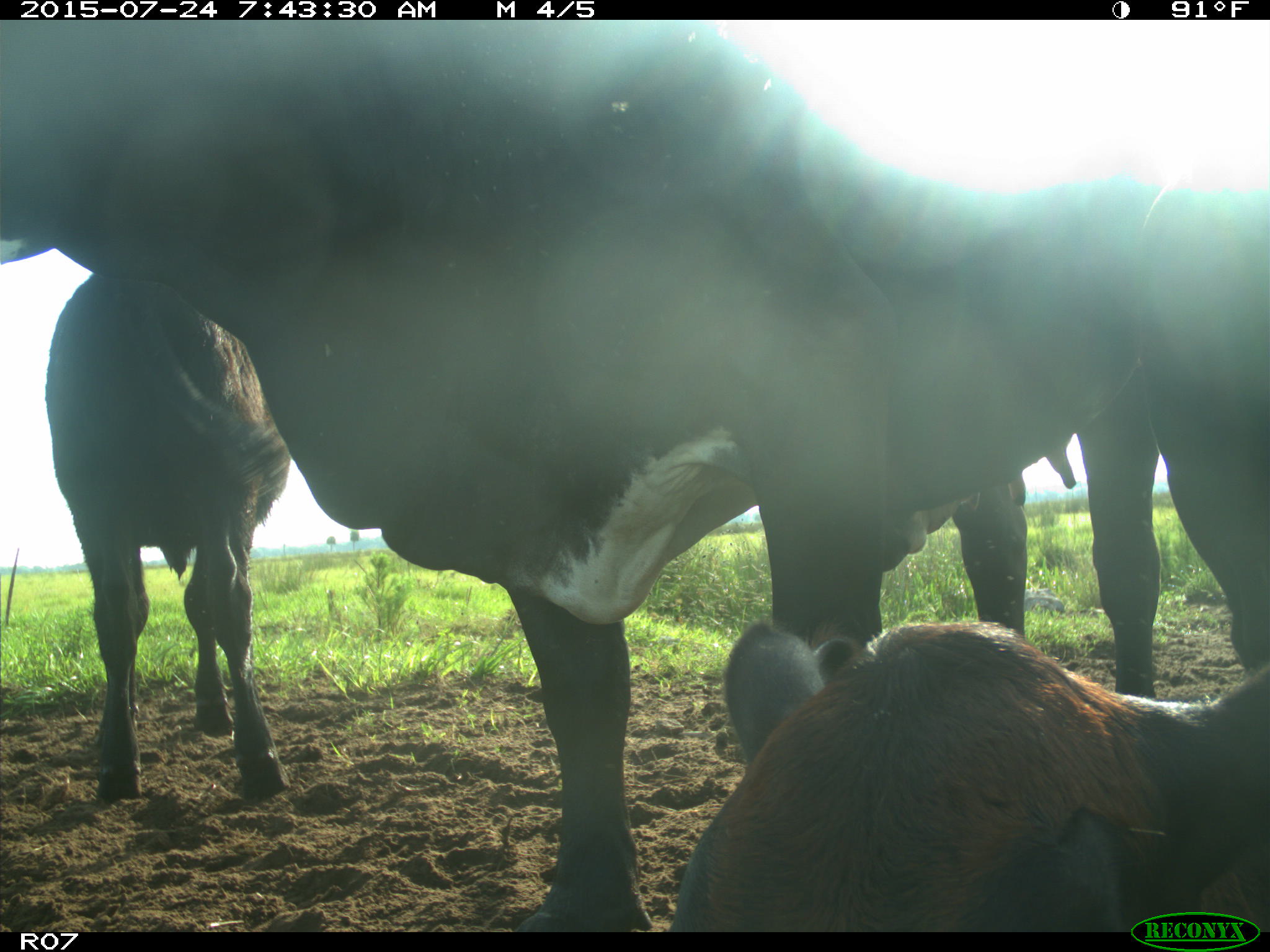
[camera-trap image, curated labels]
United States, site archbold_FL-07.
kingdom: Animalia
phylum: Chordata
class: Mammalia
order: Artiodactyla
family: Bovidae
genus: Bos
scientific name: Bos taurus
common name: domestic cow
Bos taurus (domestic cow).